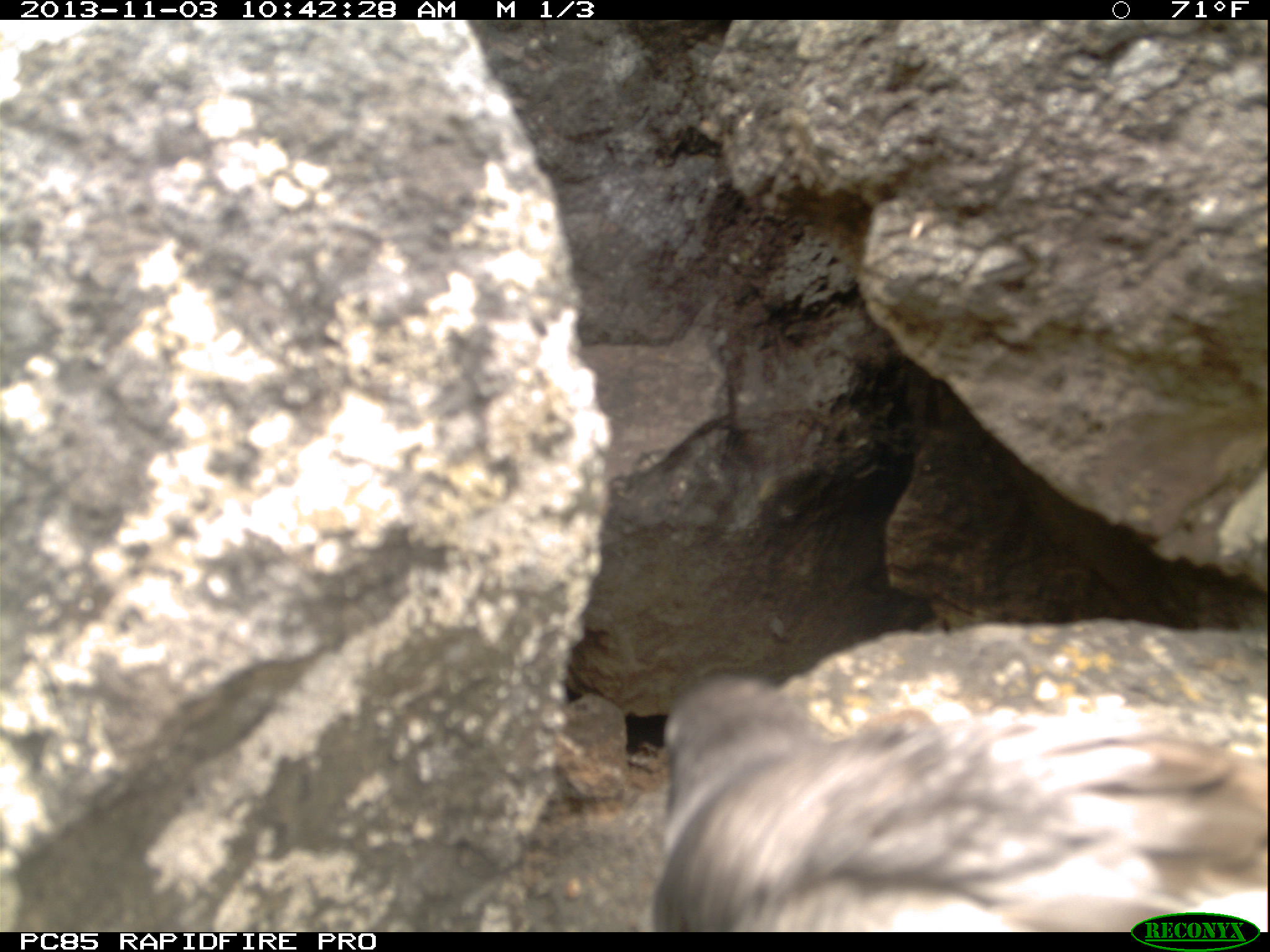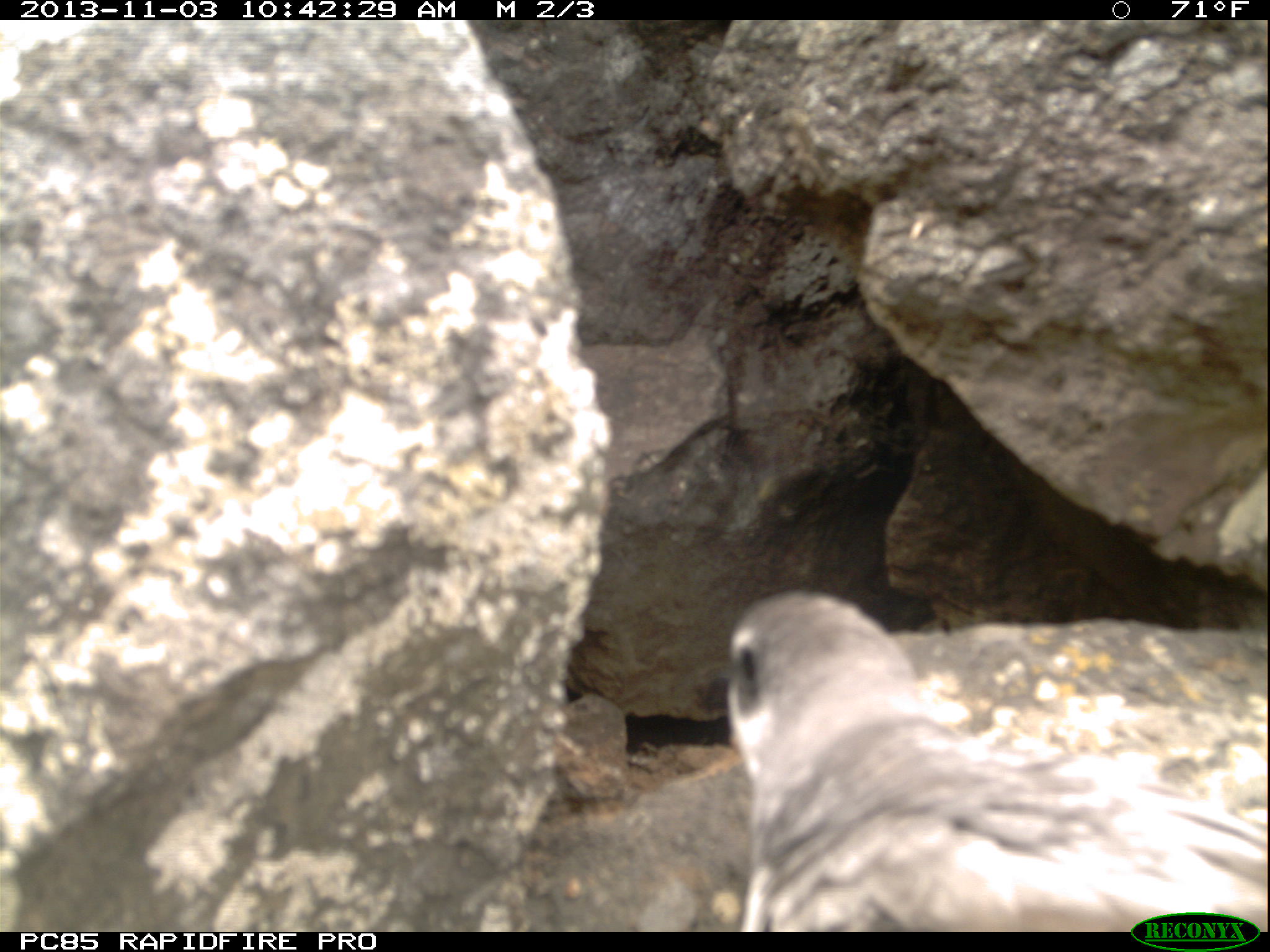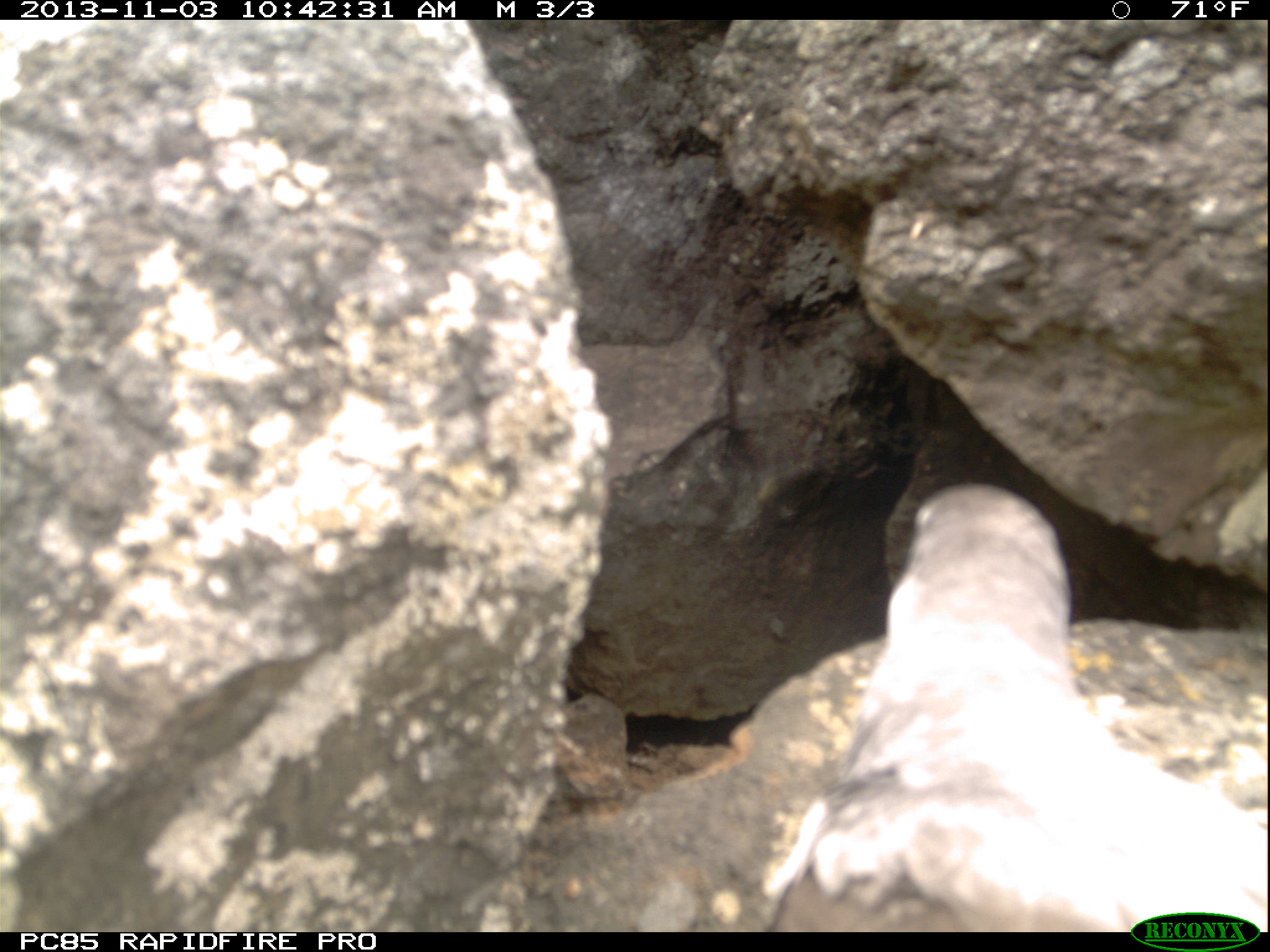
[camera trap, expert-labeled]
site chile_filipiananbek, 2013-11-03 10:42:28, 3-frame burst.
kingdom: Animalia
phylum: Chordata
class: Aves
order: Procellariiformes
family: Procellariidae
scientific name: Procellariidae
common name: petrel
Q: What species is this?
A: Petrel (Procellariidae).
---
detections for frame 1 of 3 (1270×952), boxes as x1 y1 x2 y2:
petrel: 629 625 1266 932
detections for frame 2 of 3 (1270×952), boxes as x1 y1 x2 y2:
petrel: 727 589 1268 934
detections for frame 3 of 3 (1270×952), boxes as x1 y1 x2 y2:
petrel: 730 487 1269 930